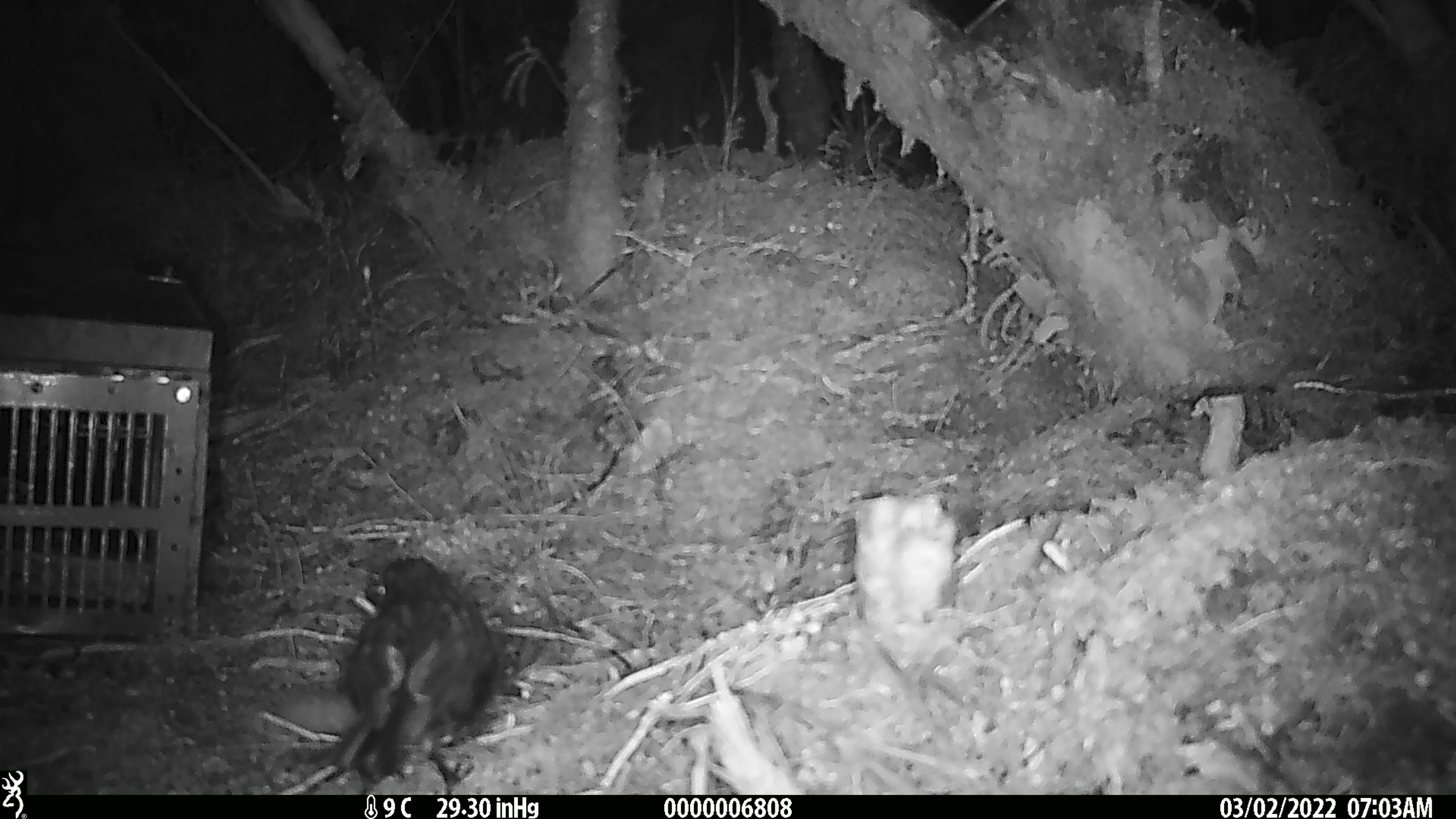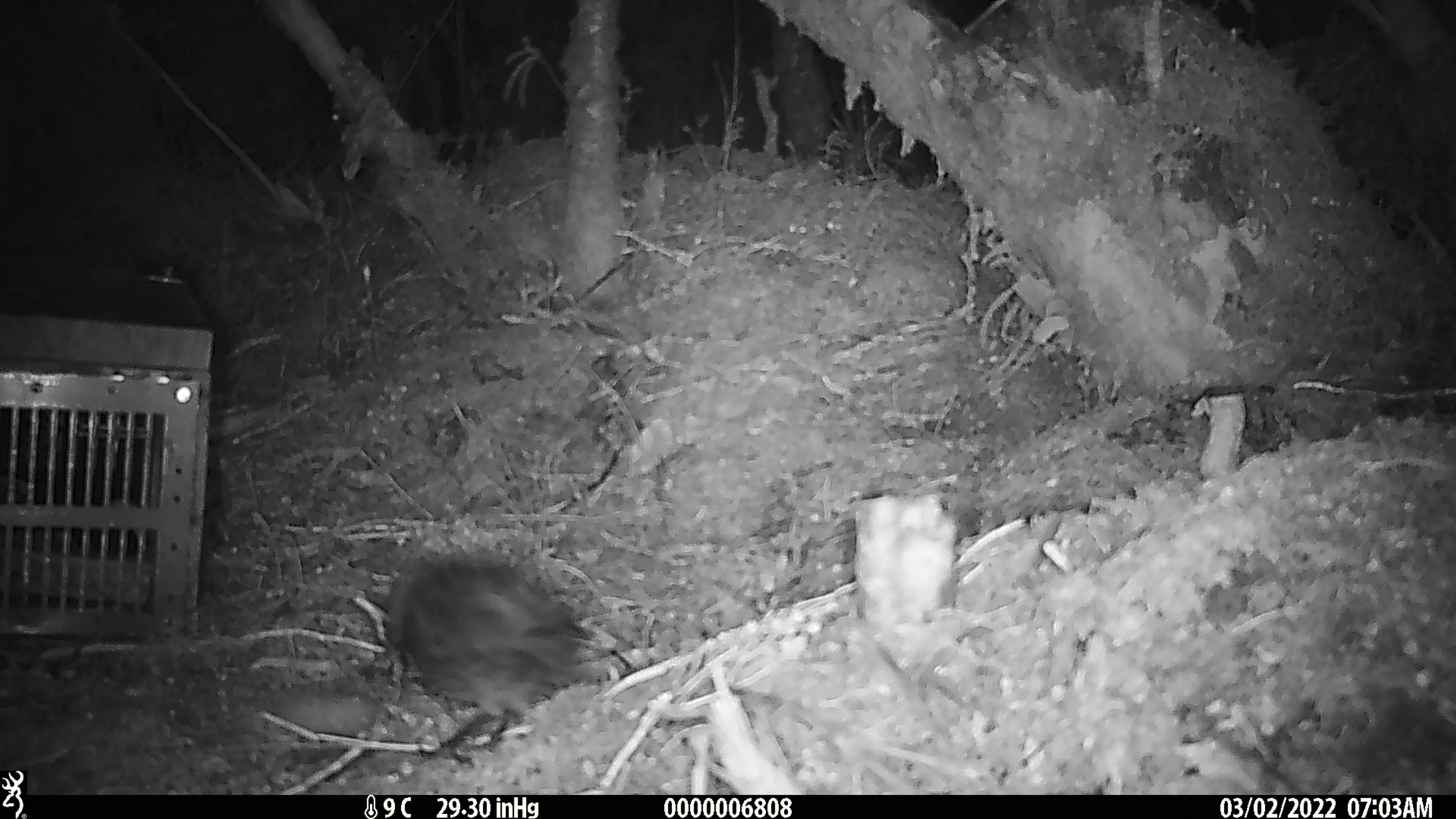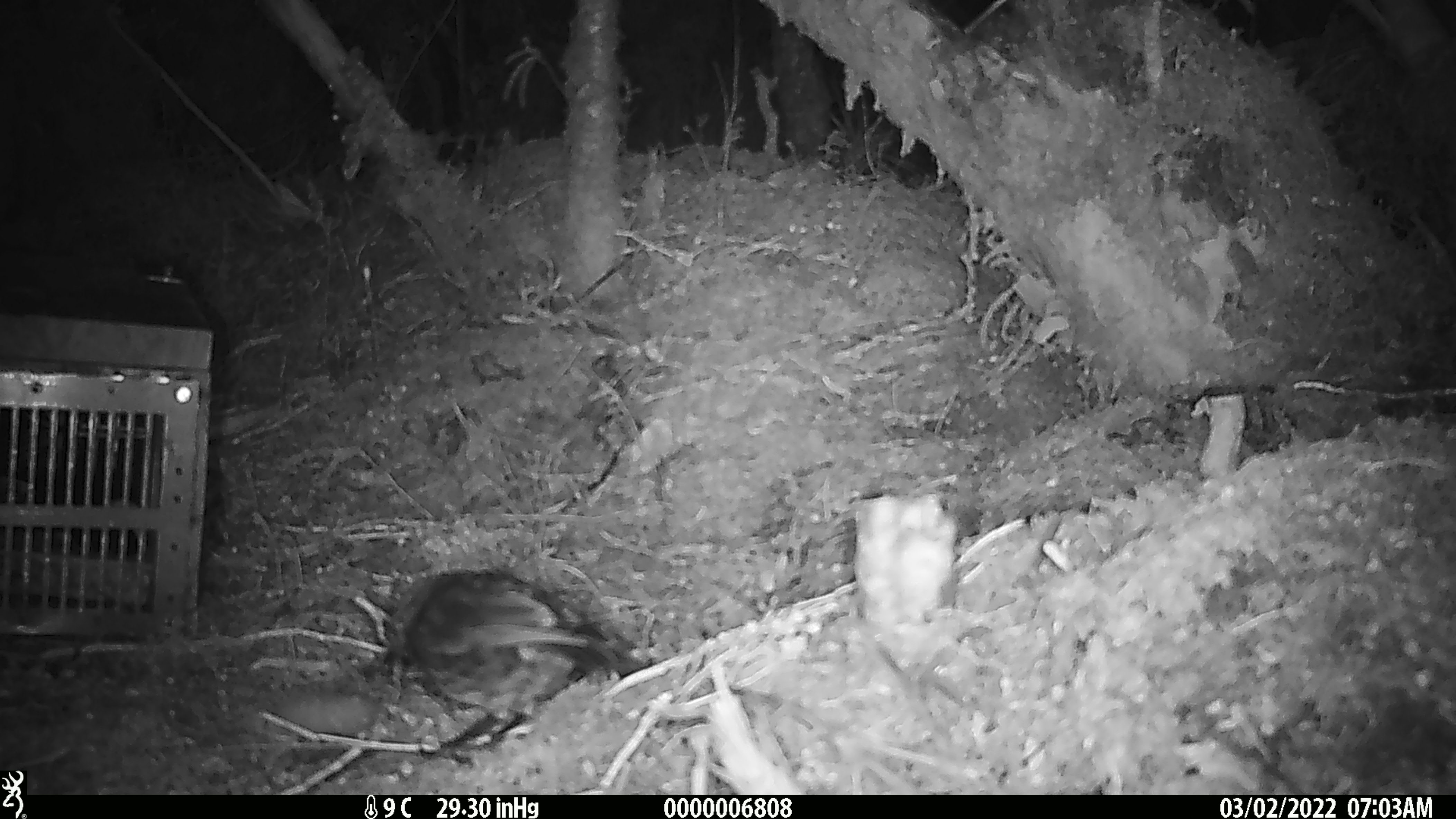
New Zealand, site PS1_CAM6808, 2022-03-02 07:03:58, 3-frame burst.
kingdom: Animalia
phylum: Chordata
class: Aves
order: Passeriformes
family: Petroicidae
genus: Petroica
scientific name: Petroica australis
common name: new zealand robin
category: robin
Robin (new zealand robin) (Petroica australis).